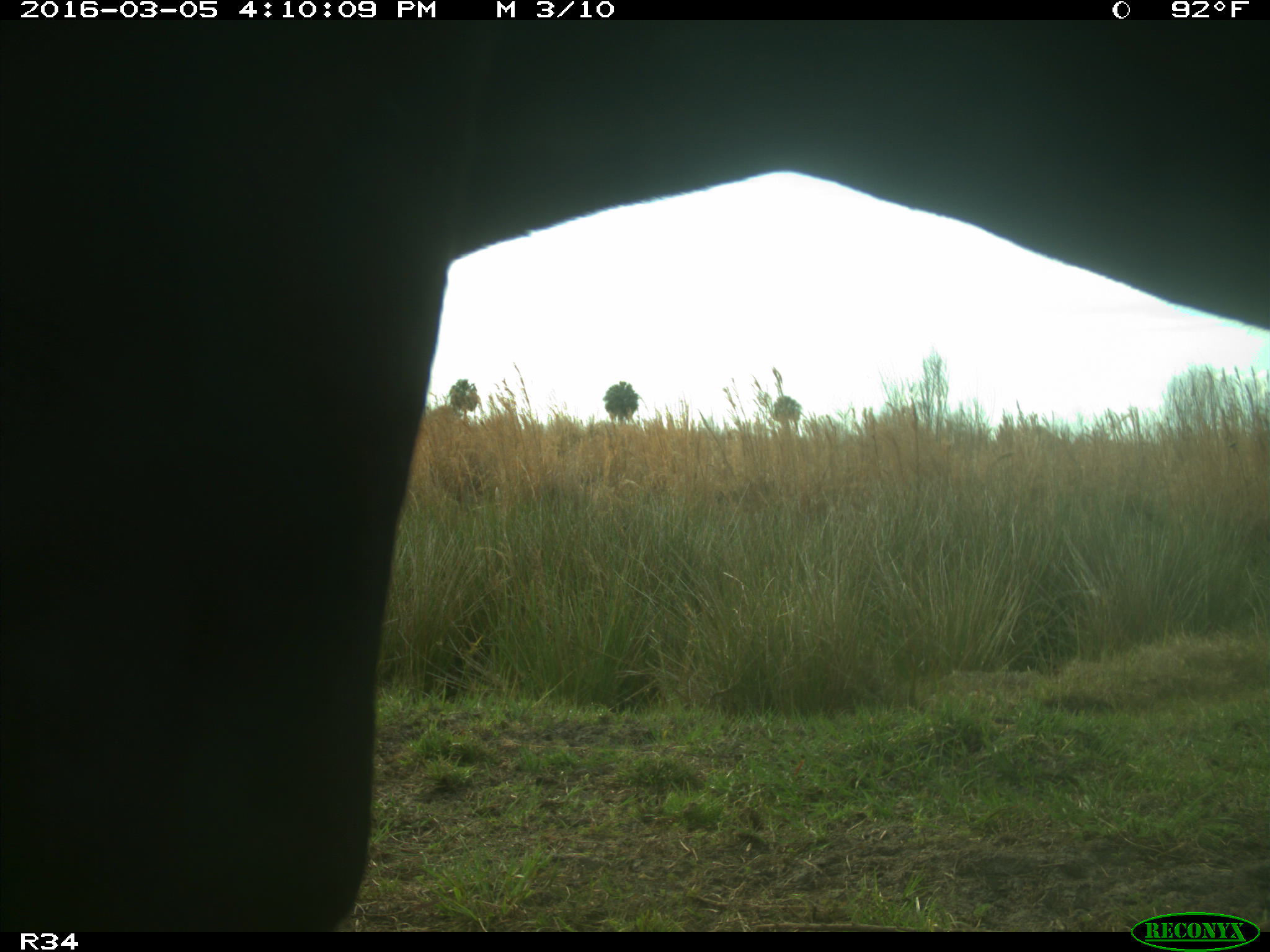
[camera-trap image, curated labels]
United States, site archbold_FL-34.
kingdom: Animalia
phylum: Chordata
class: Mammalia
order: Artiodactyla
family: Bovidae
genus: Bos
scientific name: Bos taurus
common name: domestic cow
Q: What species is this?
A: Bos taurus (domestic cow).